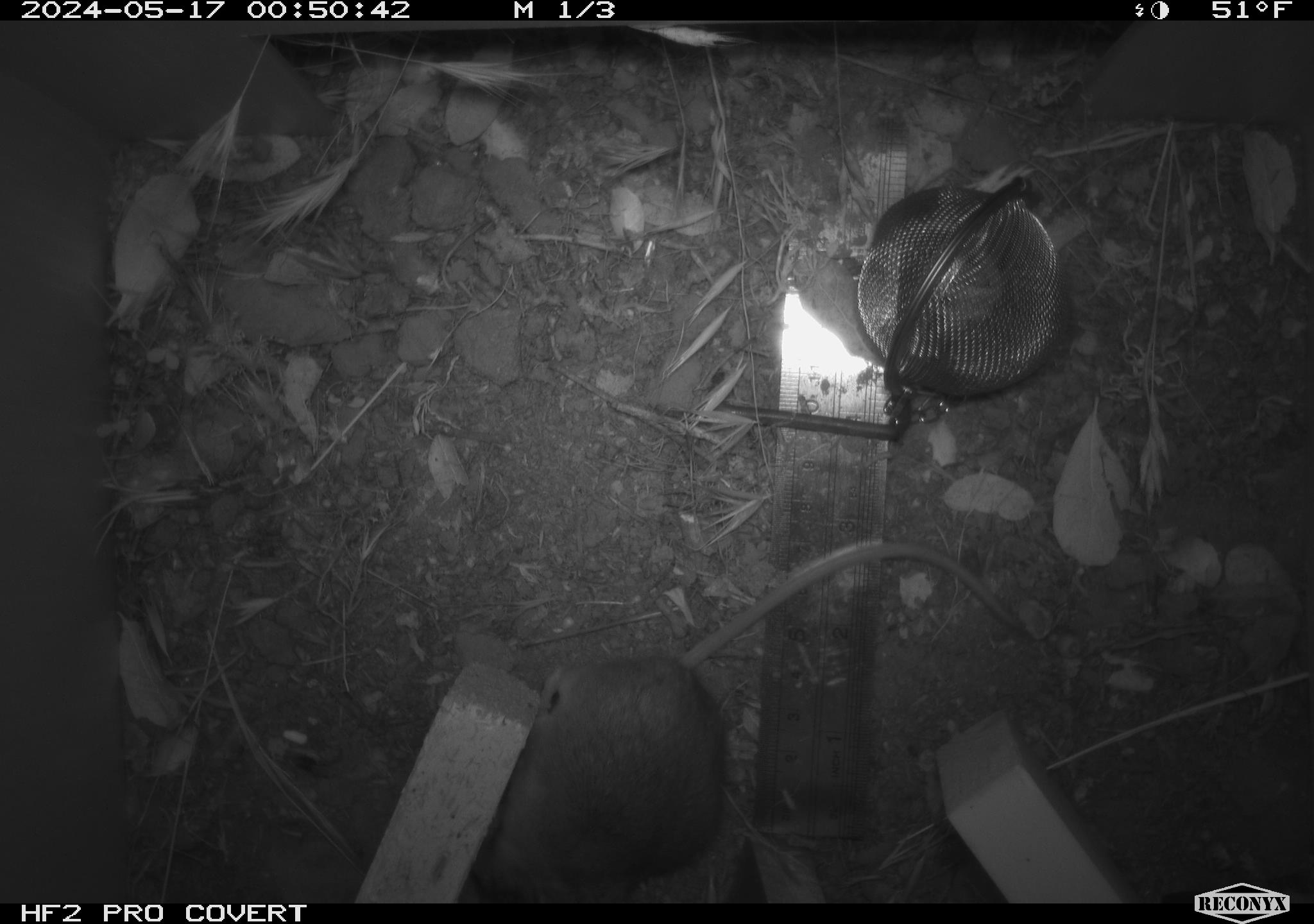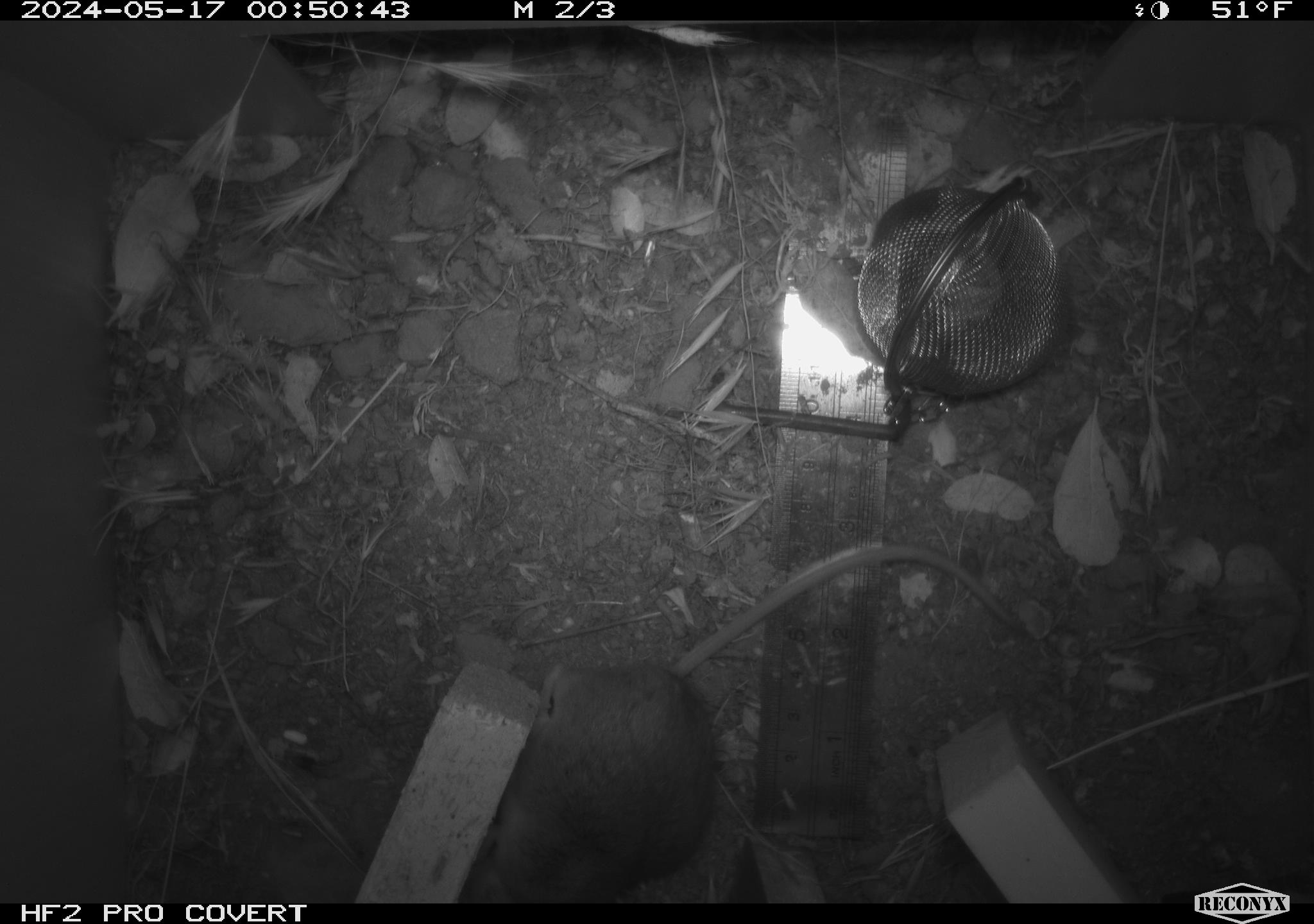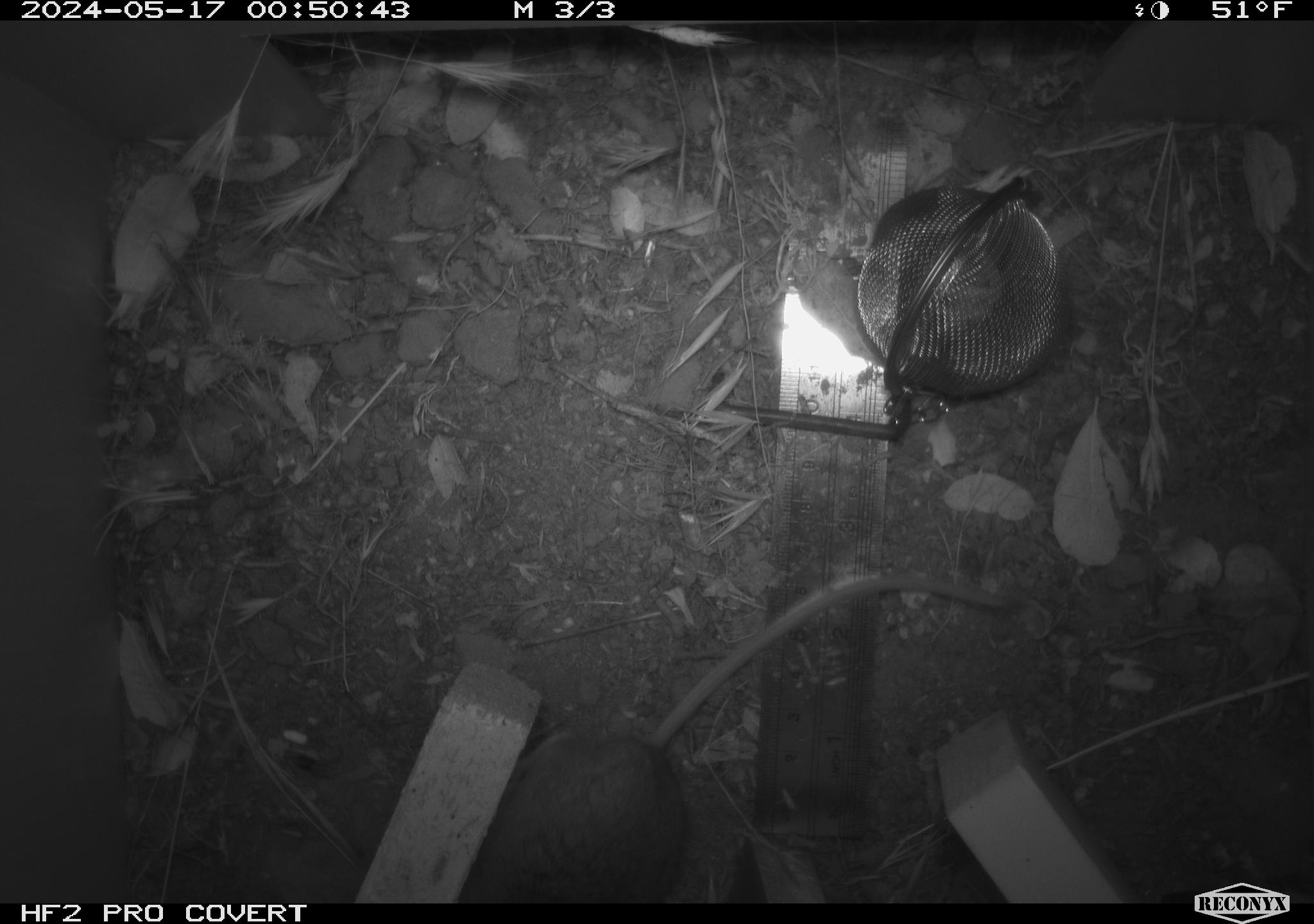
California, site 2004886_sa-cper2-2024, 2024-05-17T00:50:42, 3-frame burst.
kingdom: Animalia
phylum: Chordata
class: Mammalia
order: Rodentia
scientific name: Rodentia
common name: rodent